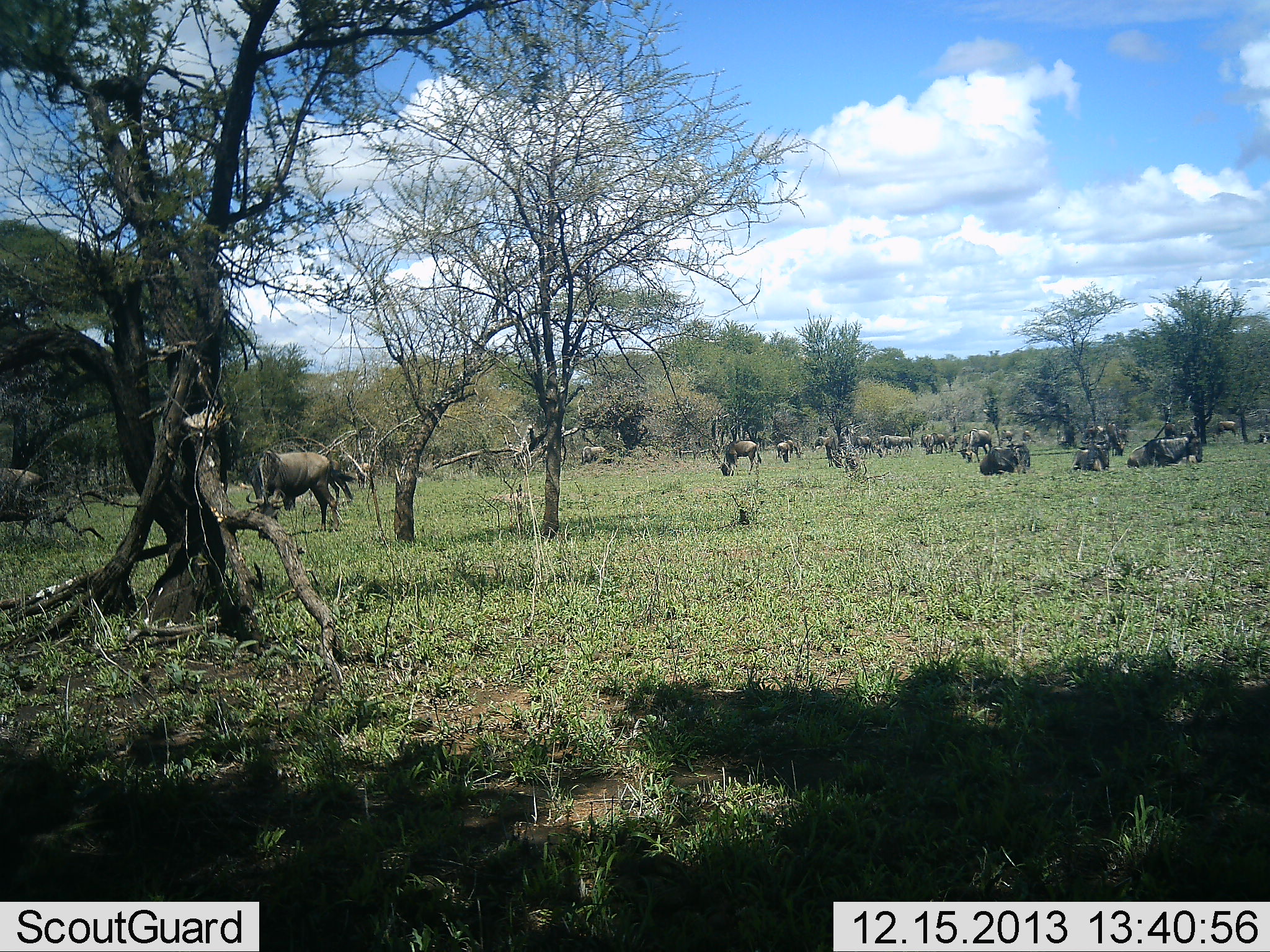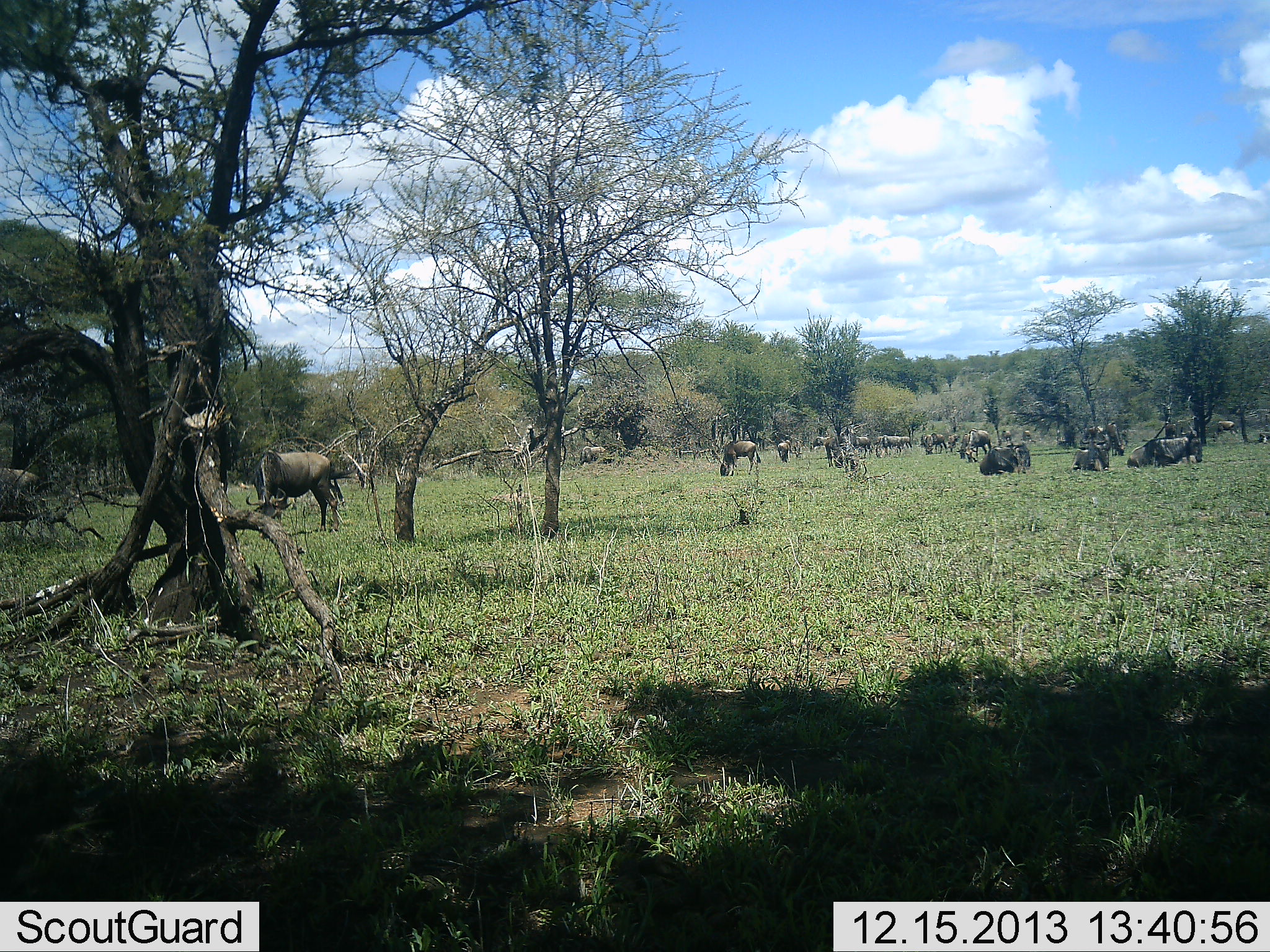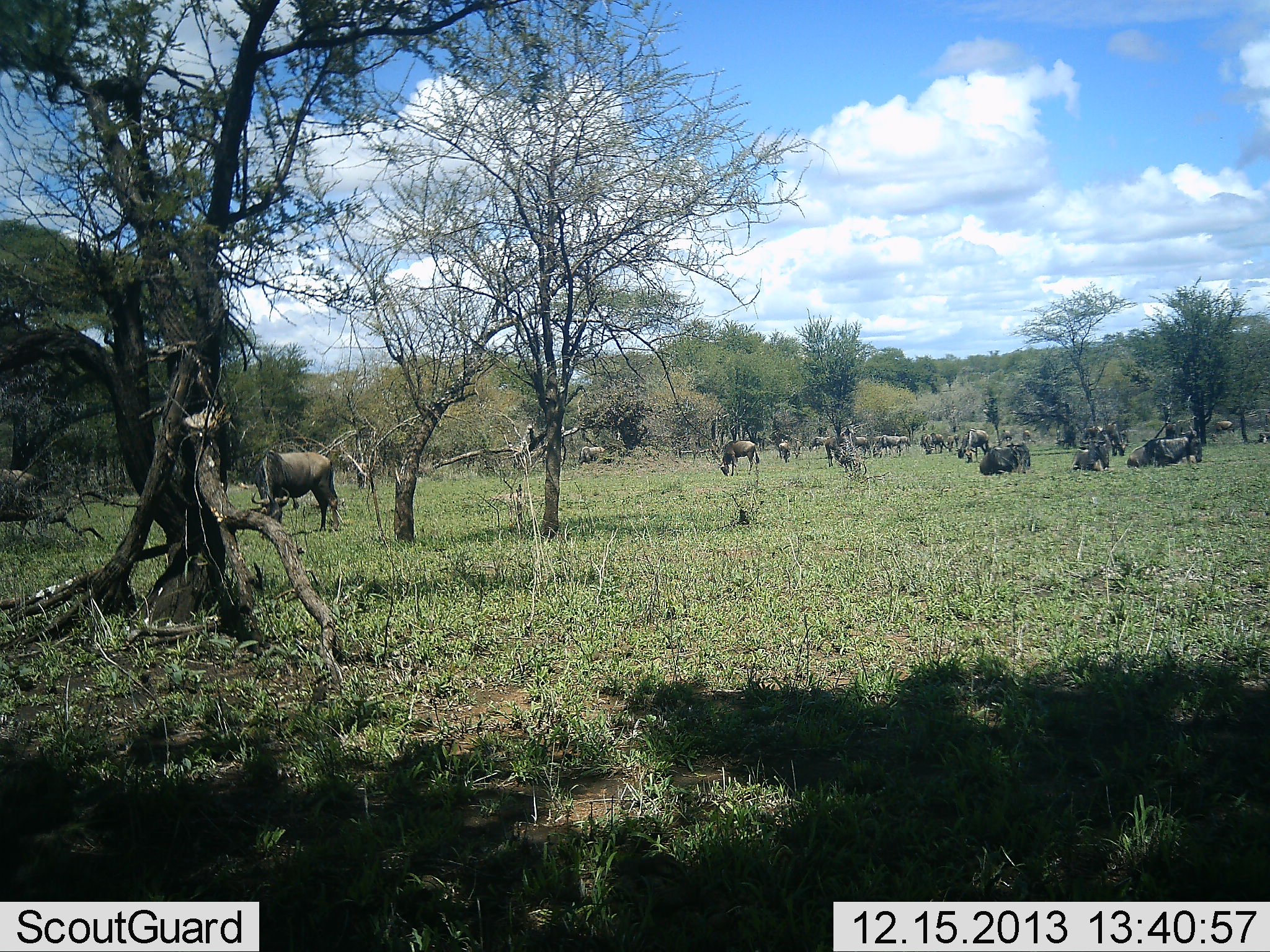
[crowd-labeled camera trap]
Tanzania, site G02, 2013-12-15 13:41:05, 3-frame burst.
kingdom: Animalia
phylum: Chordata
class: Mammalia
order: Artiodactyla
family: Bovidae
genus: Connochaetes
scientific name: Connochaetes taurinus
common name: blue wildebeest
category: wildebeest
Wildebeest (blue wildebeest) (Connochaetes taurinus), count 11-50. Behavior (volunteer vote fractions): standing 40%, resting 60%, moving 20%, interacting 0%. Young present (vote fraction): 10%. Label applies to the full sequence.